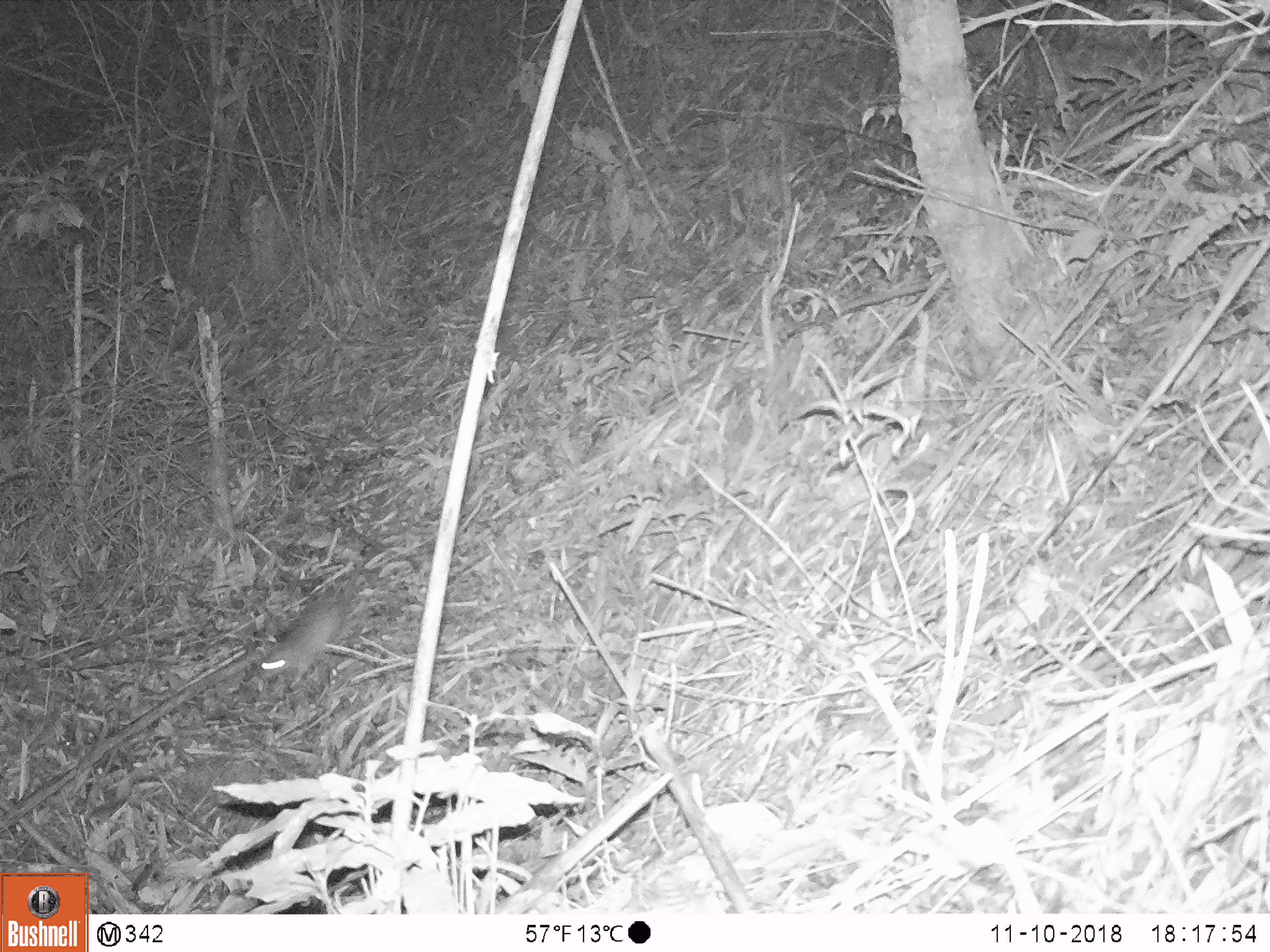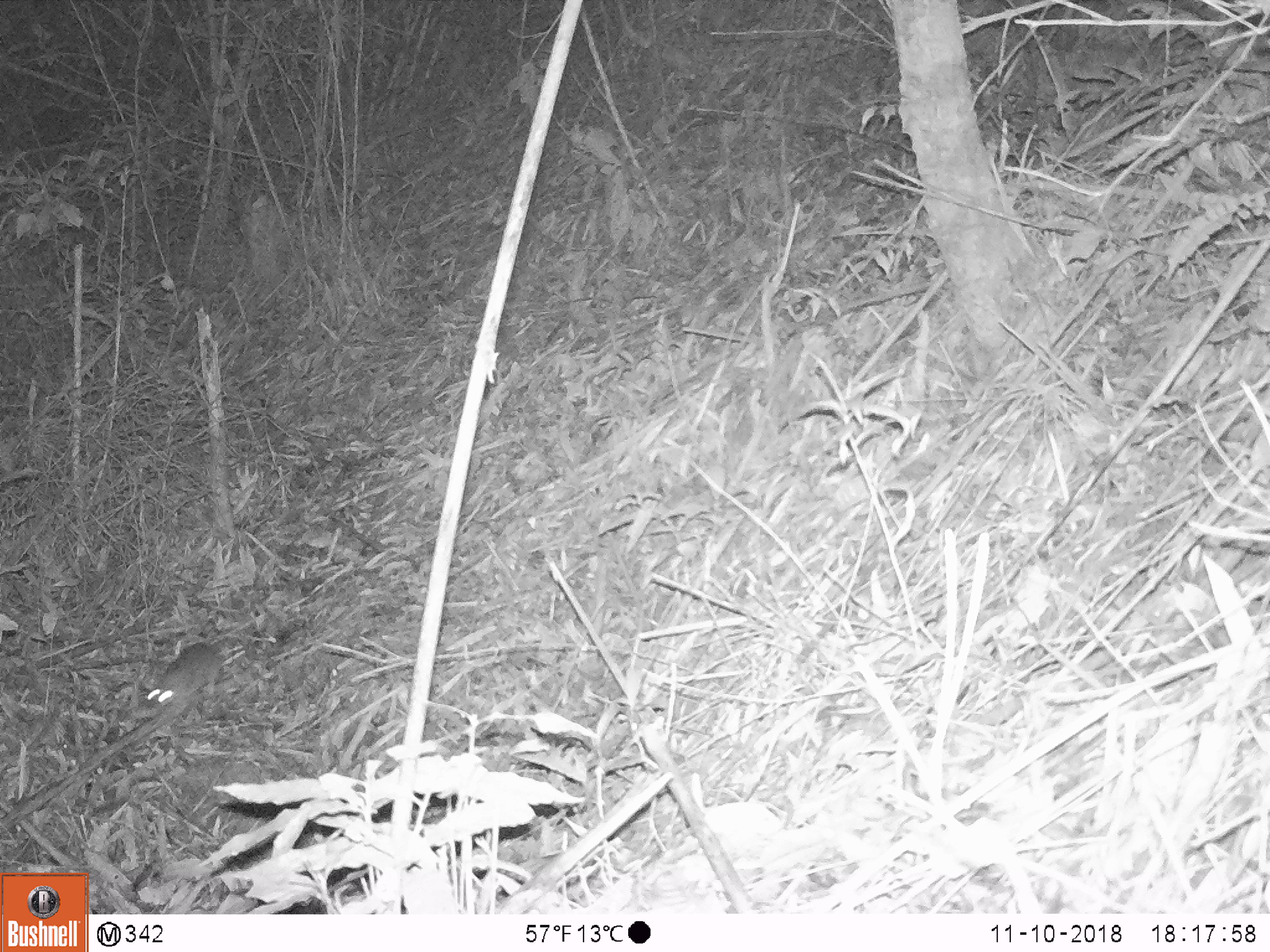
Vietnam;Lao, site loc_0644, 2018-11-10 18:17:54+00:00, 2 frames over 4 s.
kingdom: Animalia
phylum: Chordata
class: Mammalia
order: Rodentia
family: Muridae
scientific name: Muridae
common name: old-world mice and rats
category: unidentified murid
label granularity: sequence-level